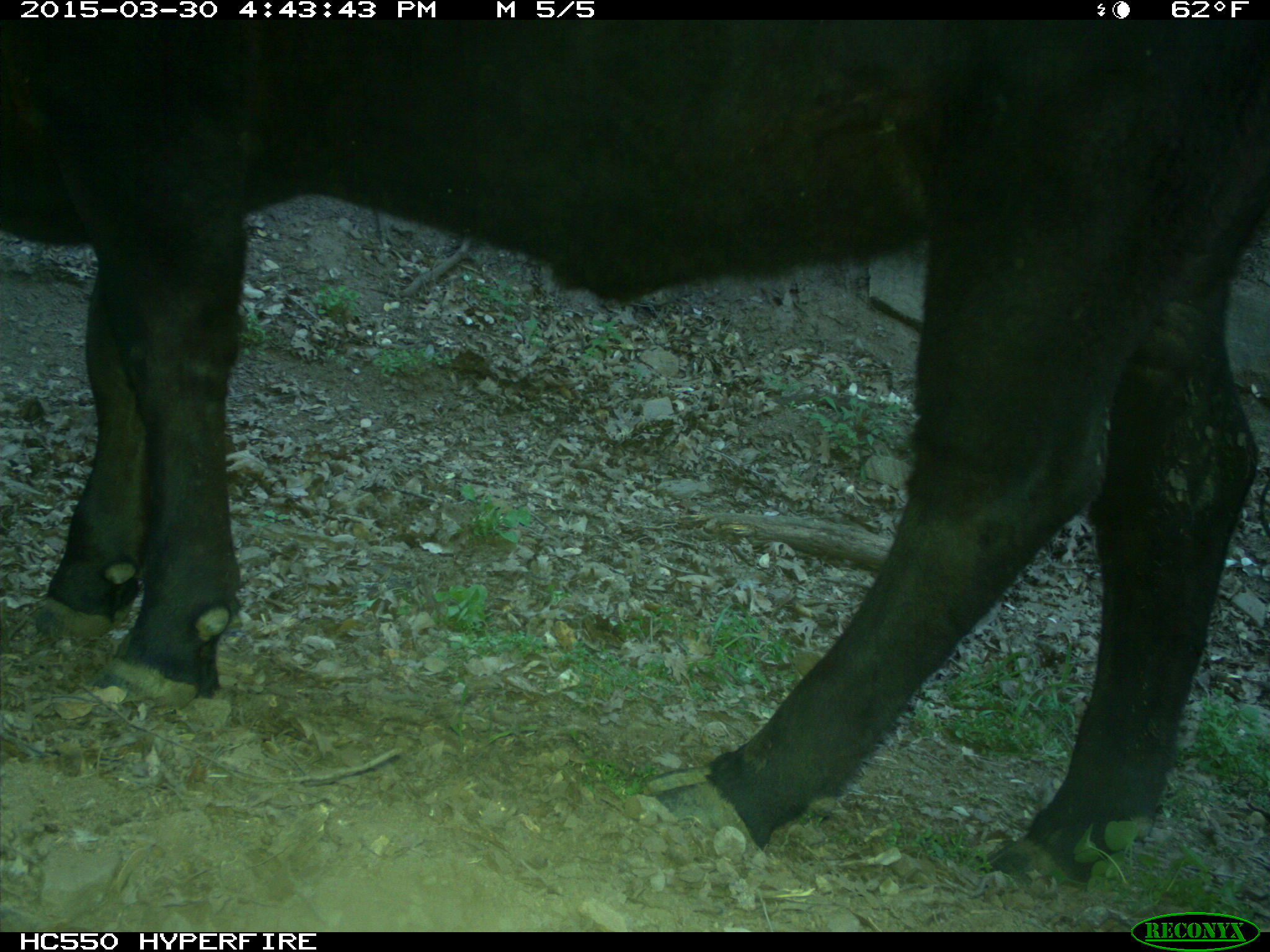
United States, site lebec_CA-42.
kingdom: Animalia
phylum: Chordata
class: Mammalia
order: Artiodactyla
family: Bovidae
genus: Bos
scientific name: Bos taurus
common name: domestic cow